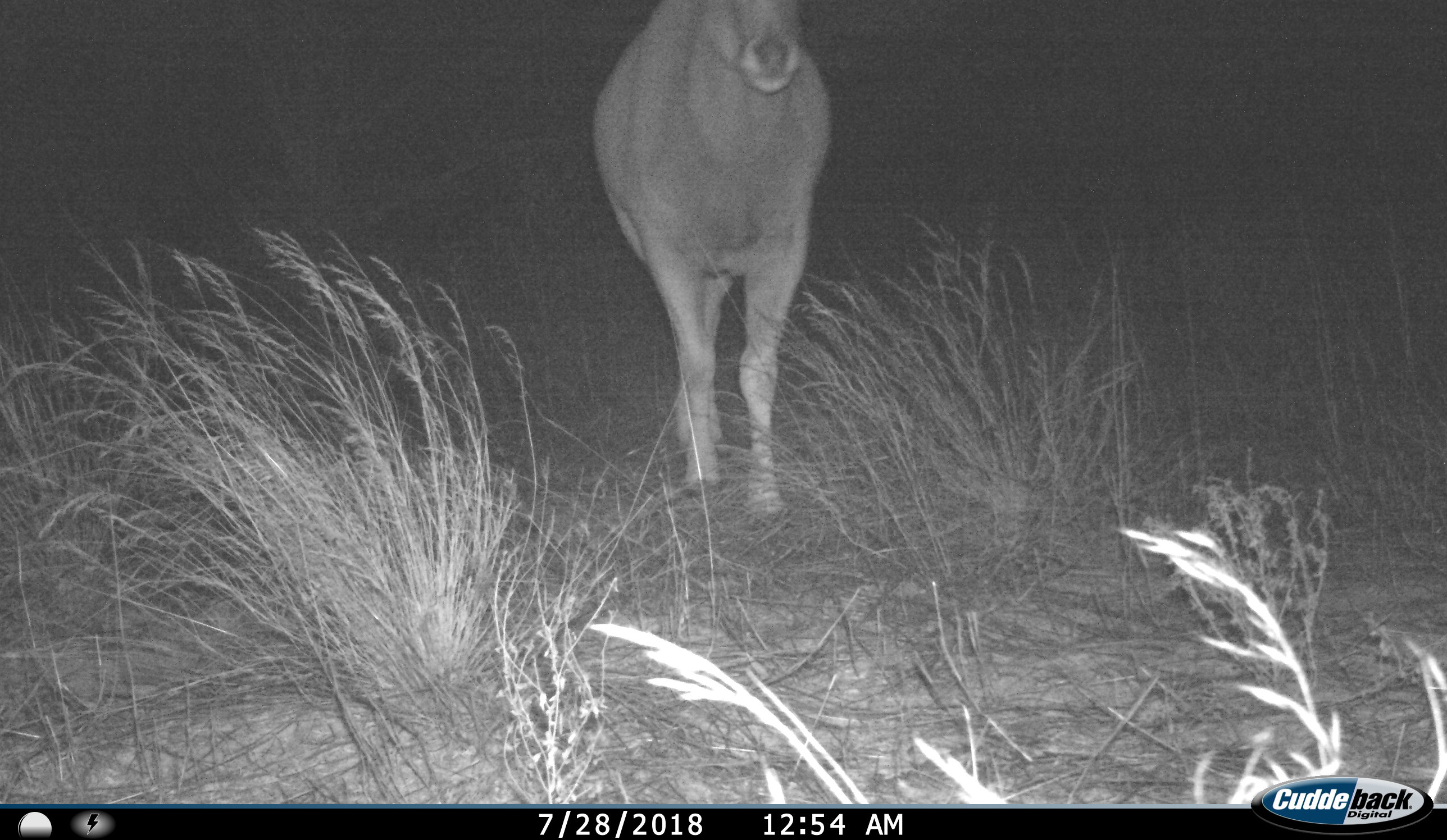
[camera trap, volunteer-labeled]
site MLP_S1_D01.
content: unidentified animal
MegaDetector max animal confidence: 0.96